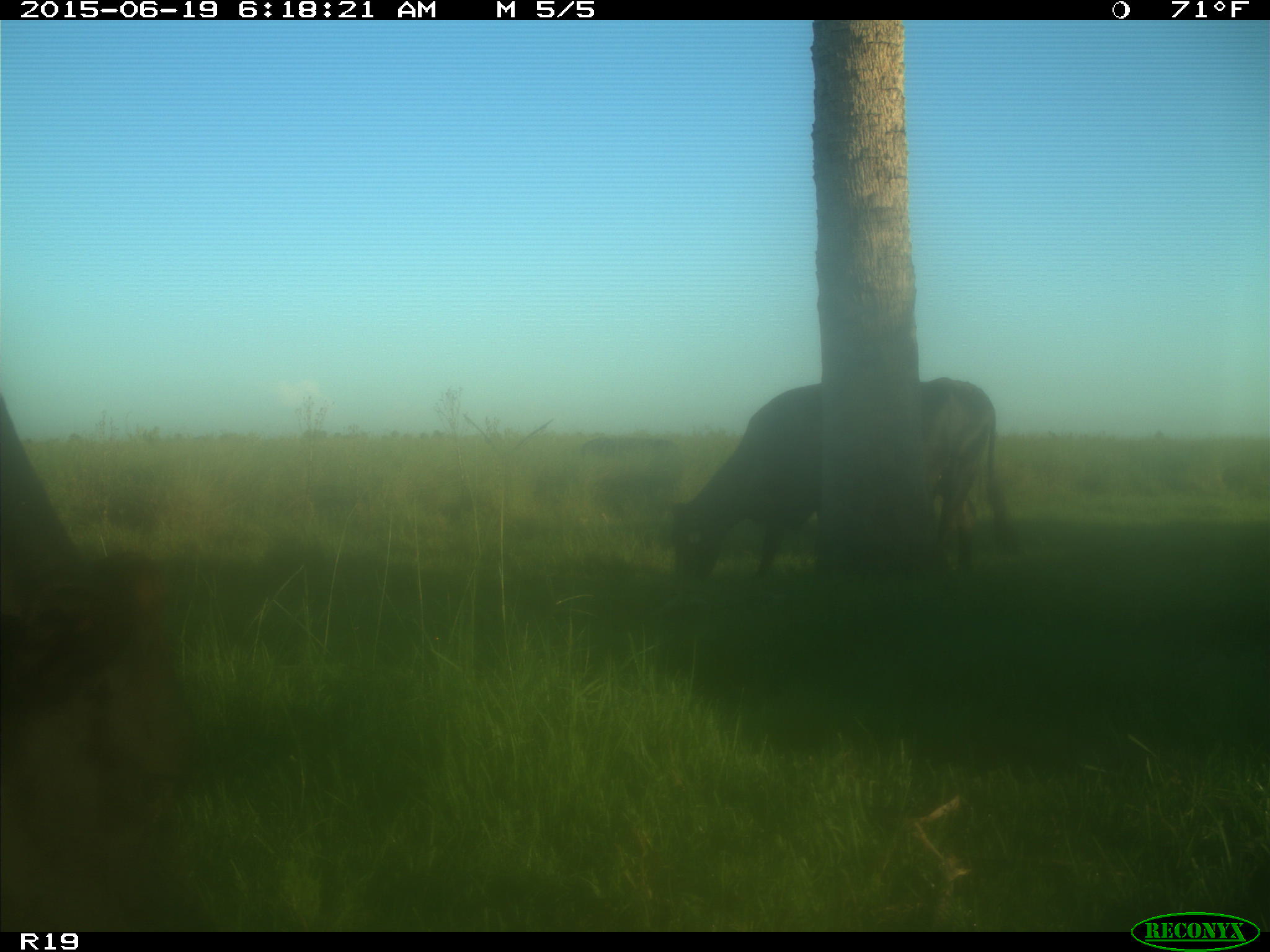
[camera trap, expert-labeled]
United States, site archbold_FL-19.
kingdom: Animalia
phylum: Chordata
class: Mammalia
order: Artiodactyla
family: Bovidae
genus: Bos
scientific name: Bos taurus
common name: domestic cow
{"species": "Bos taurus (domestic cow)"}